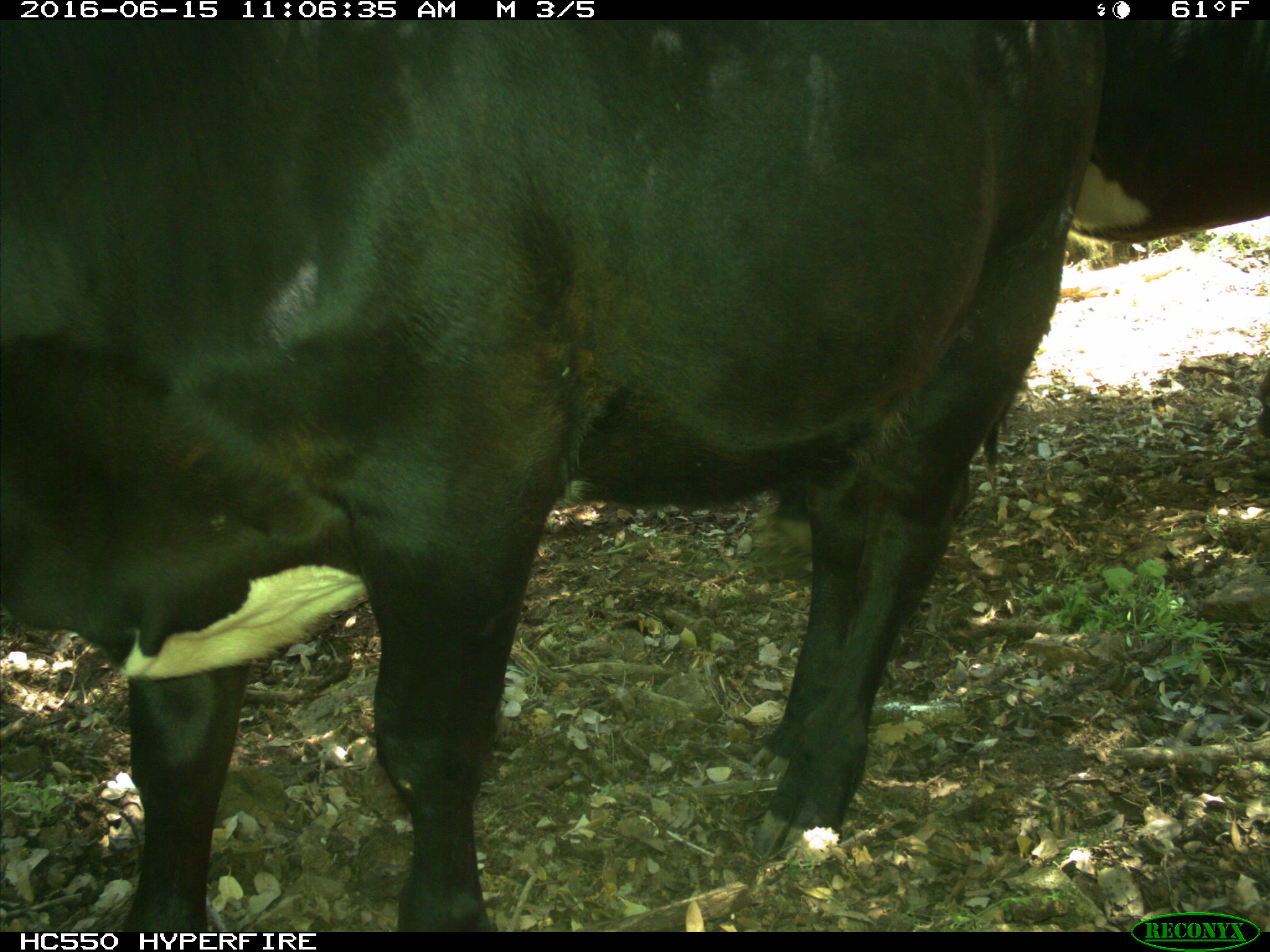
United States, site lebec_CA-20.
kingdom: Animalia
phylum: Chordata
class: Mammalia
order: Artiodactyla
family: Bovidae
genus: Bos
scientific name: Bos taurus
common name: domestic cow